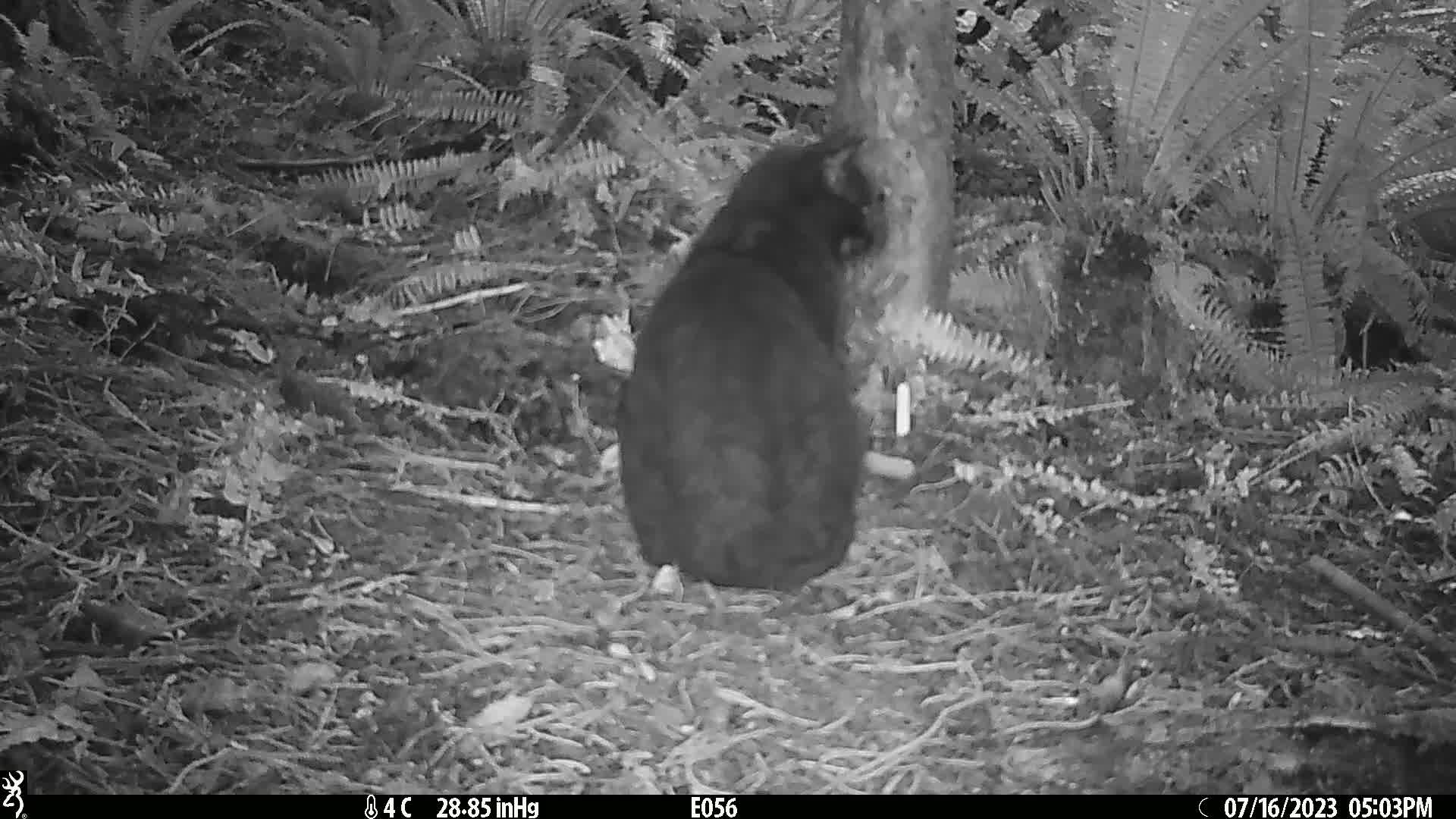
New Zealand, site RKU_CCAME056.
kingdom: Animalia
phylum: Chordata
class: Mammalia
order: Carnivora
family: Felidae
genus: Felis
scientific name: Felis catus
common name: domestic cat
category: cat